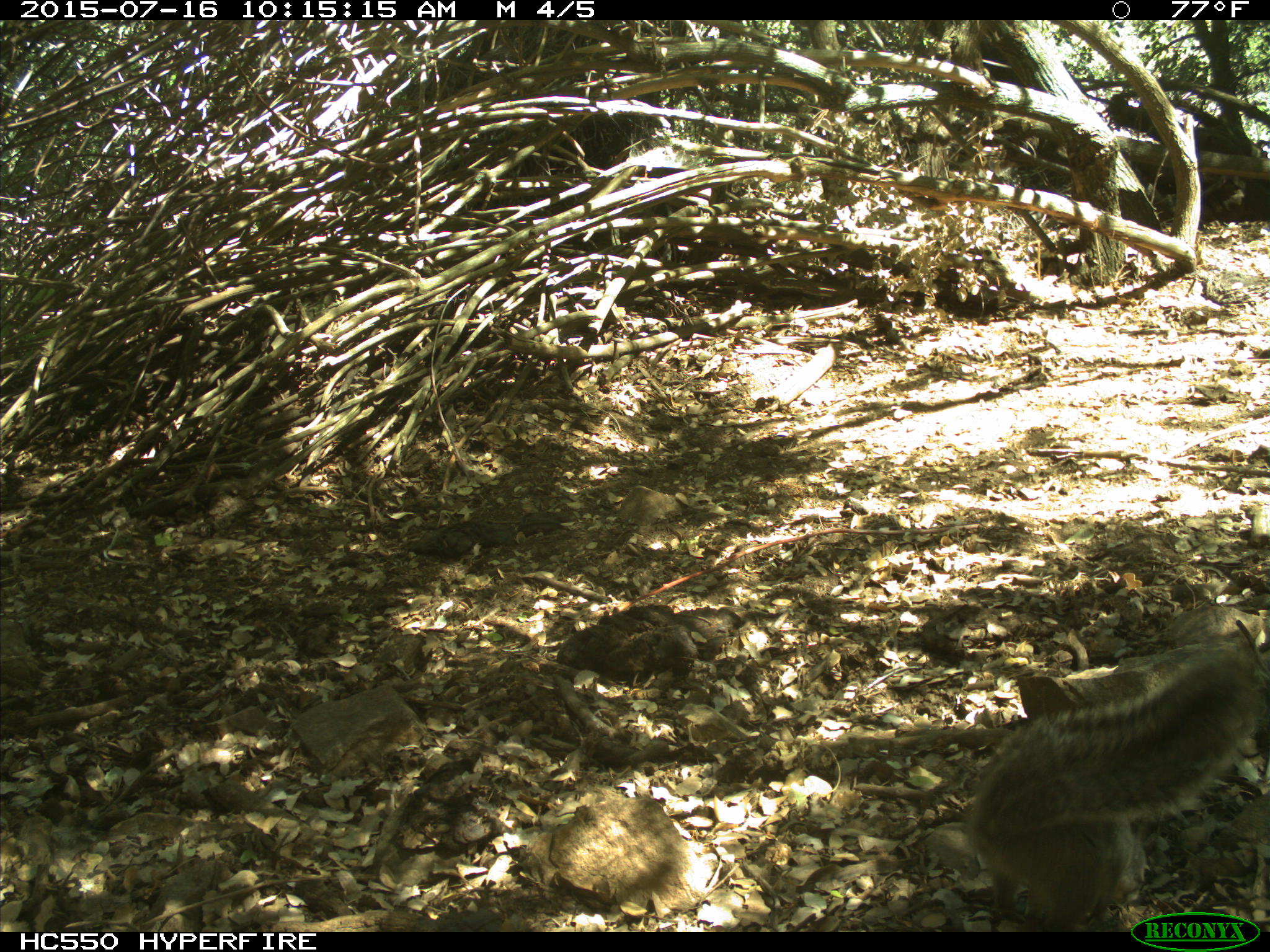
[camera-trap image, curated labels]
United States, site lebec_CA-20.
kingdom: Animalia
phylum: Chordata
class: Mammalia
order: Rodentia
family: Sciuridae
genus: Sciurus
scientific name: Sciurus carolinensis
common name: eastern gray squirrel